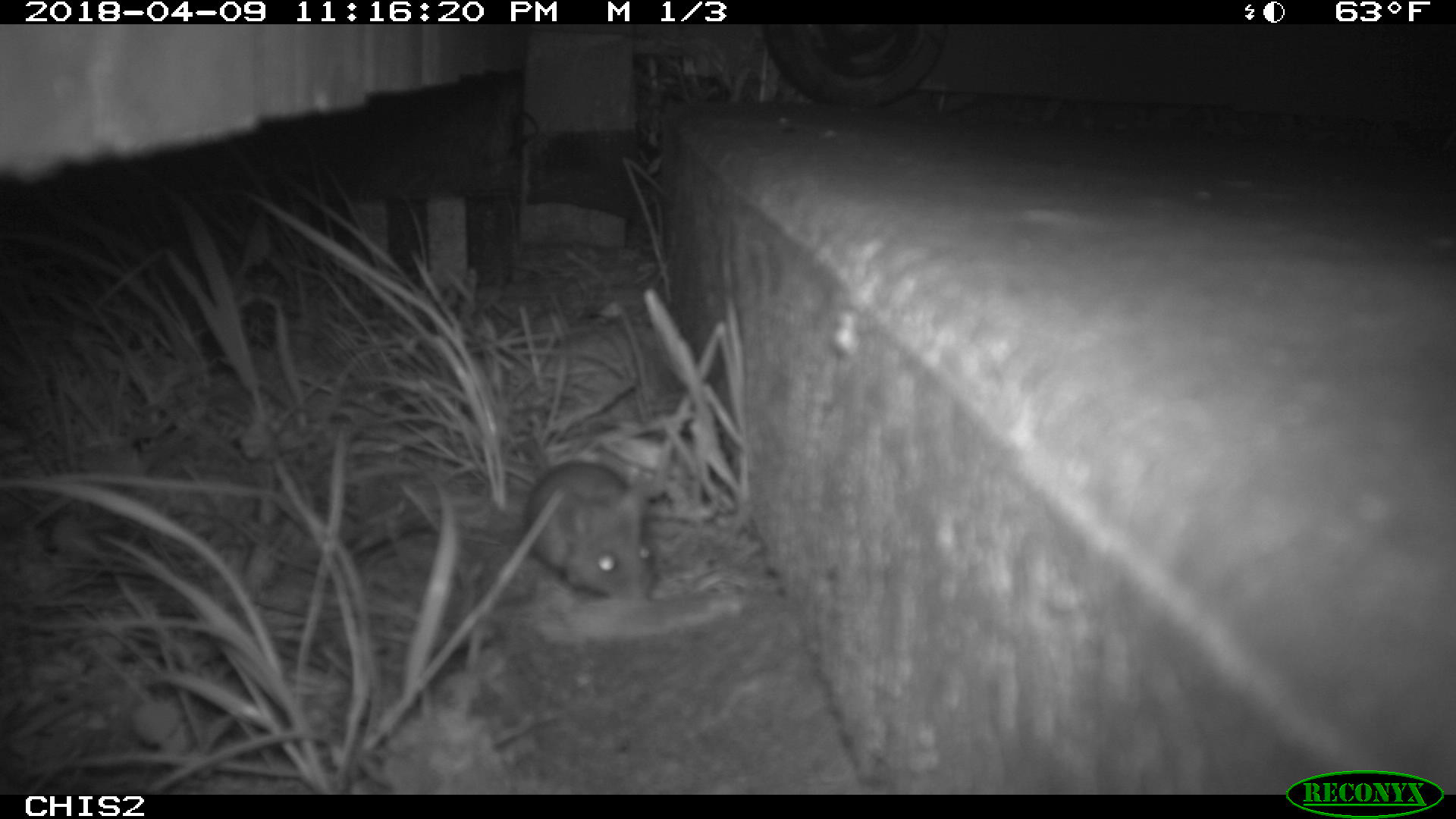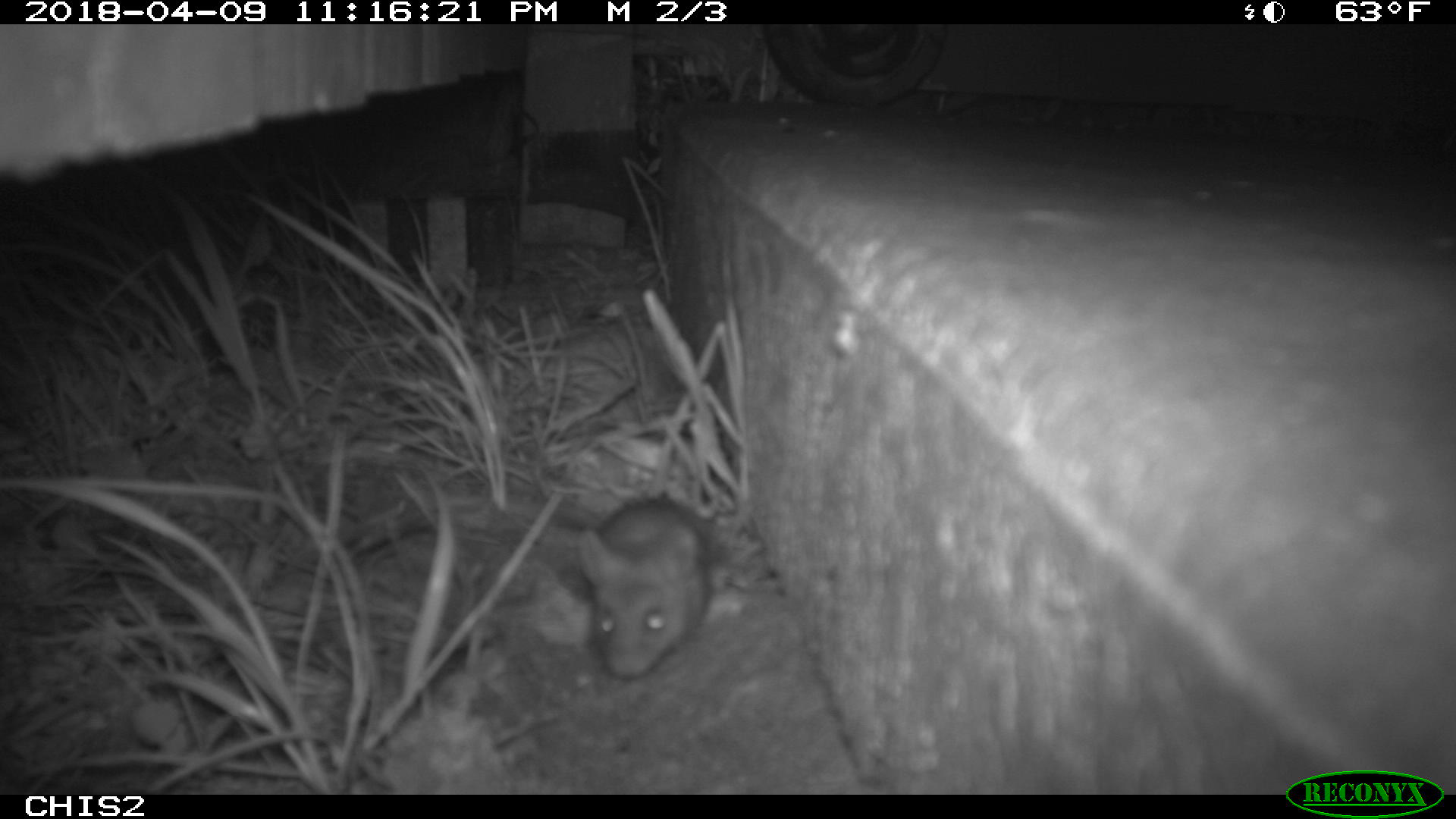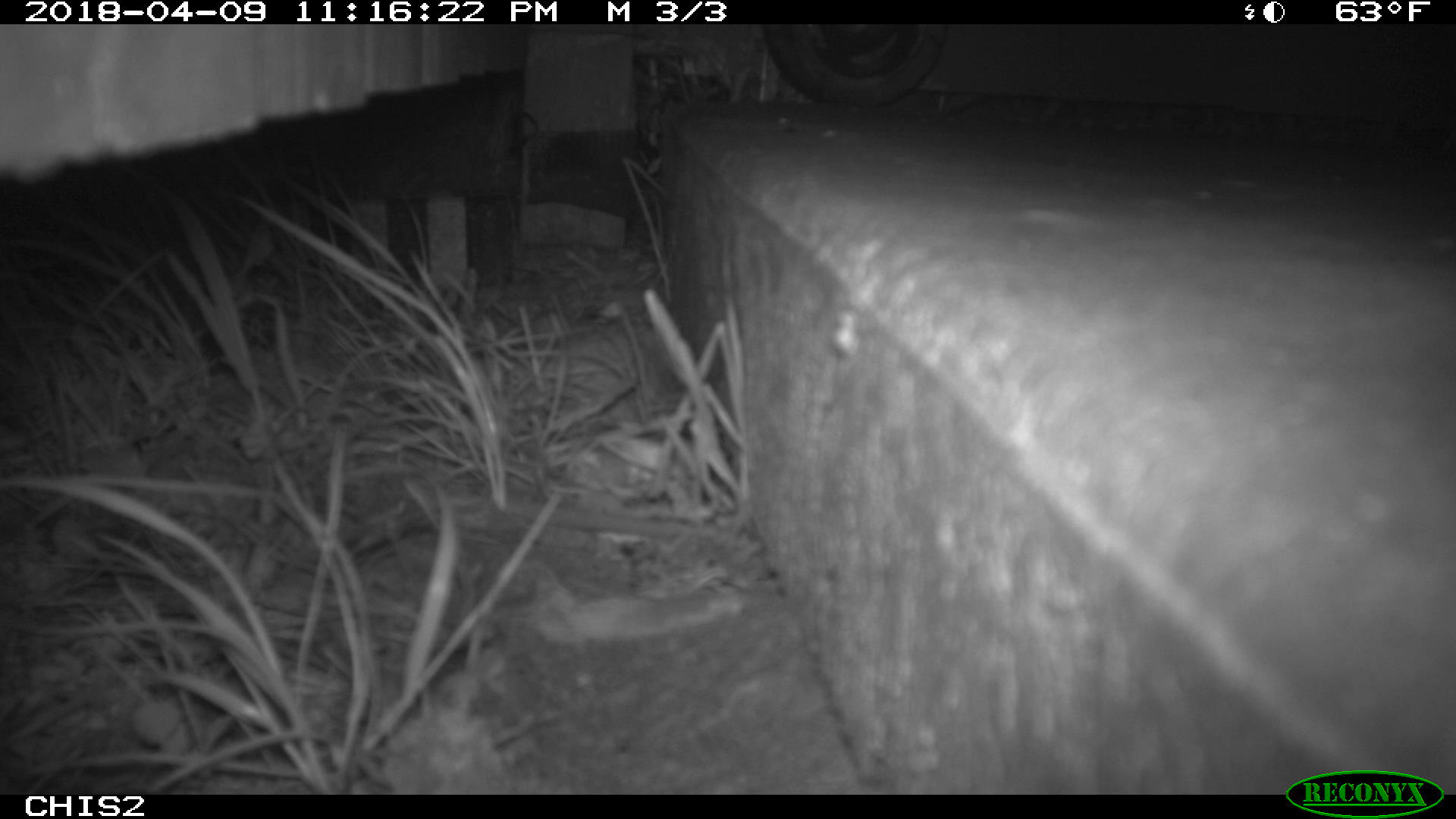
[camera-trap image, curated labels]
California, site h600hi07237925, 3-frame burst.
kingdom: Animalia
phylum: Chordata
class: Mammalia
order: Rodentia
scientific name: Rodentia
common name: rodent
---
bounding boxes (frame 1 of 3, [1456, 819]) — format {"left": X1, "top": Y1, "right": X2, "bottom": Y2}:
rodent: {"left": 516, "top": 435, "right": 657, "bottom": 596}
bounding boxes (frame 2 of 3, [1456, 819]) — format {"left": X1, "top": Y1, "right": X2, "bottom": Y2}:
rodent: {"left": 575, "top": 499, "right": 710, "bottom": 676}